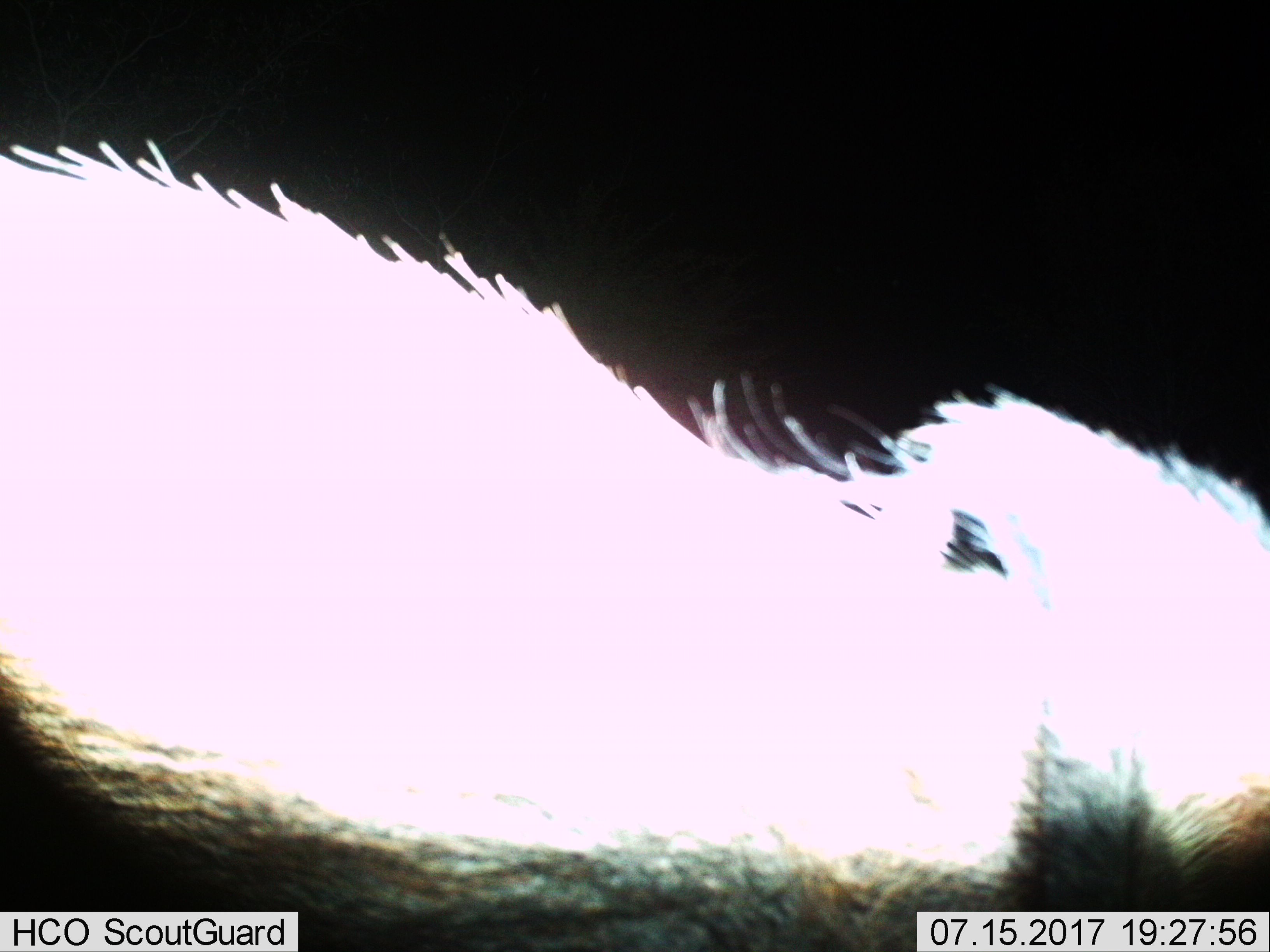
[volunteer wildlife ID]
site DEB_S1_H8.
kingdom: Animalia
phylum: Chordata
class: Mammalia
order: Artiodactyla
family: Suidae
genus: Phacochoerus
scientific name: Phacochoerus africanus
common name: warthog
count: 1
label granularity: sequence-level